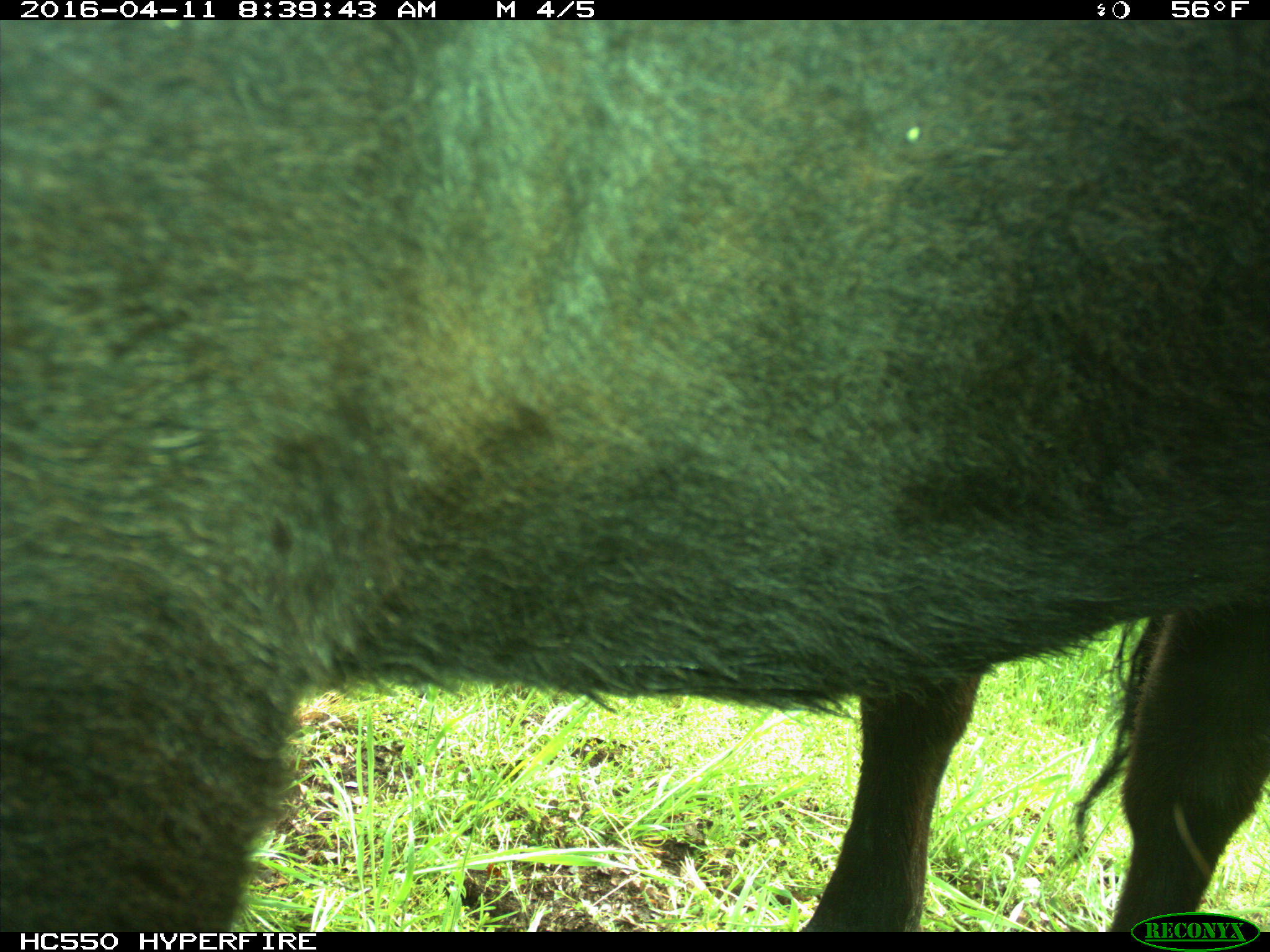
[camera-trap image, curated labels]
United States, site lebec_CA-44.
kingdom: Animalia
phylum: Chordata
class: Mammalia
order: Artiodactyla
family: Bovidae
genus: Bos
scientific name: Bos taurus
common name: domestic cow